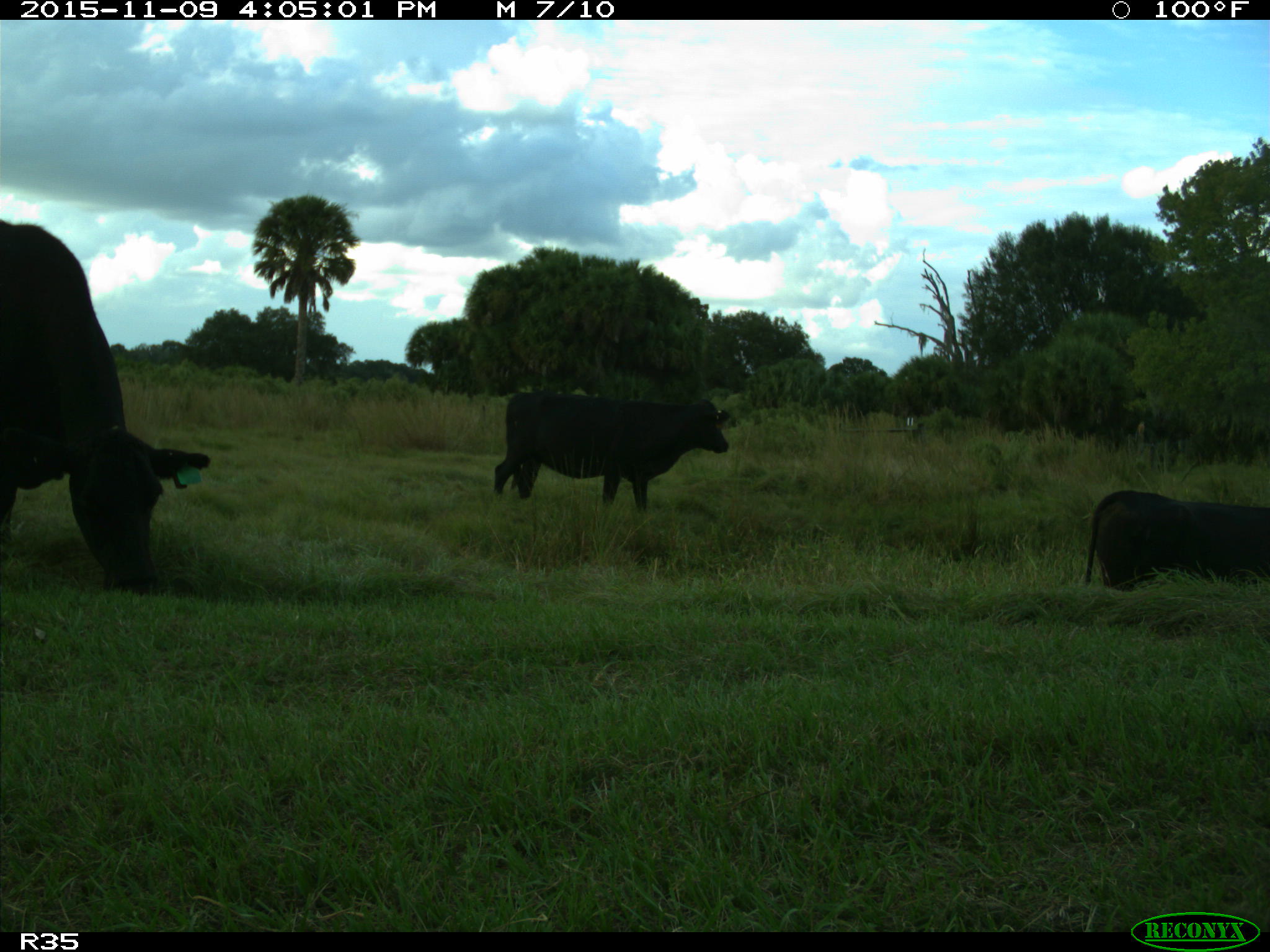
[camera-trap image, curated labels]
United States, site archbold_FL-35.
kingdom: Animalia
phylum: Chordata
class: Mammalia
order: Artiodactyla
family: Bovidae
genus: Bos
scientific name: Bos taurus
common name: domestic cow